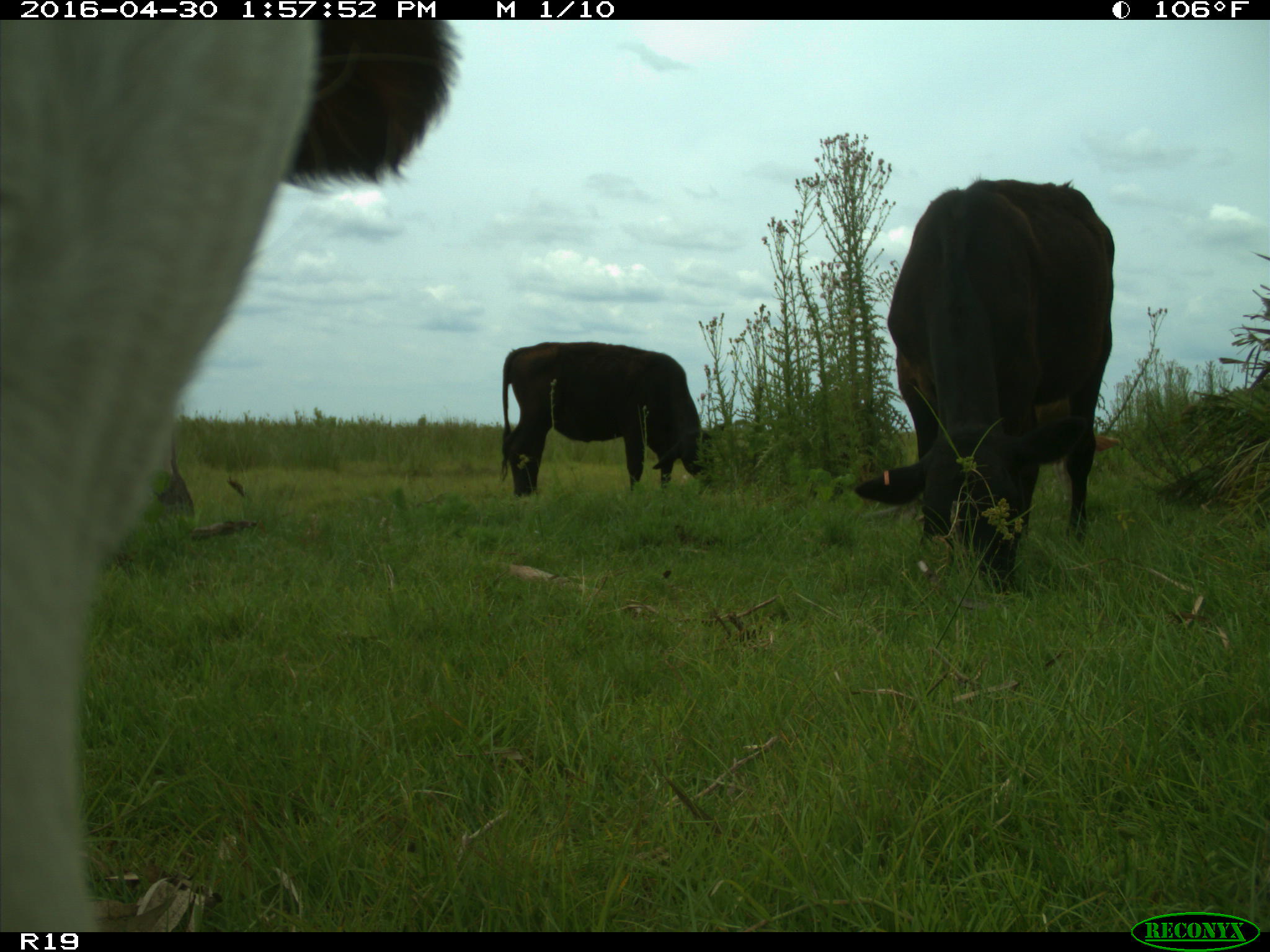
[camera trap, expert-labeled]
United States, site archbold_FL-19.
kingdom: Animalia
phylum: Chordata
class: Mammalia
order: Artiodactyla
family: Bovidae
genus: Bos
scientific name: Bos taurus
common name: domestic cow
Bos taurus (domestic cow).